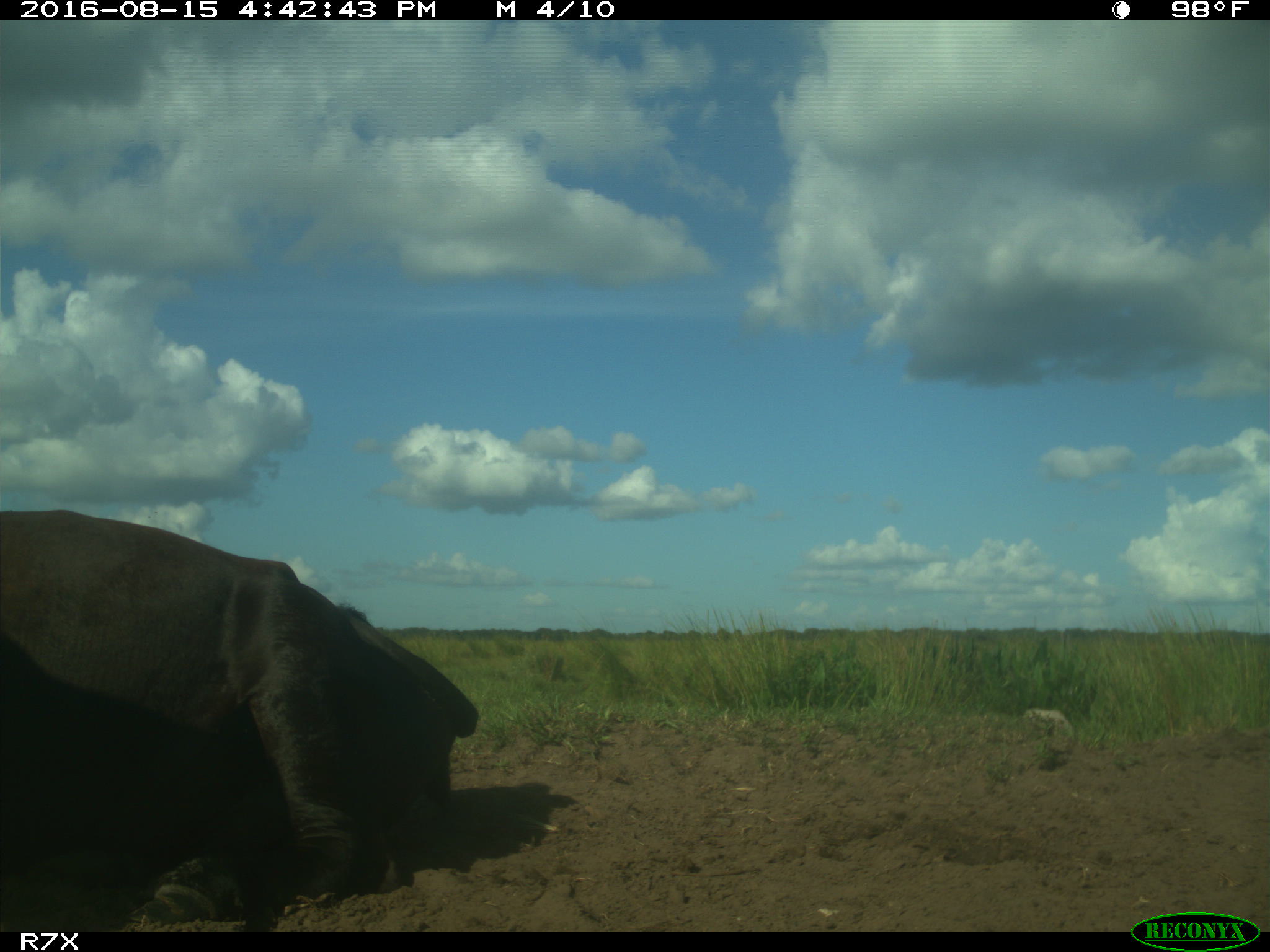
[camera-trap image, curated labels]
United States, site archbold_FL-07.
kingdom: Animalia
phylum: Chordata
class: Mammalia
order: Artiodactyla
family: Bovidae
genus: Bos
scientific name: Bos taurus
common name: domestic cow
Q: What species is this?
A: Bos taurus (domestic cow).